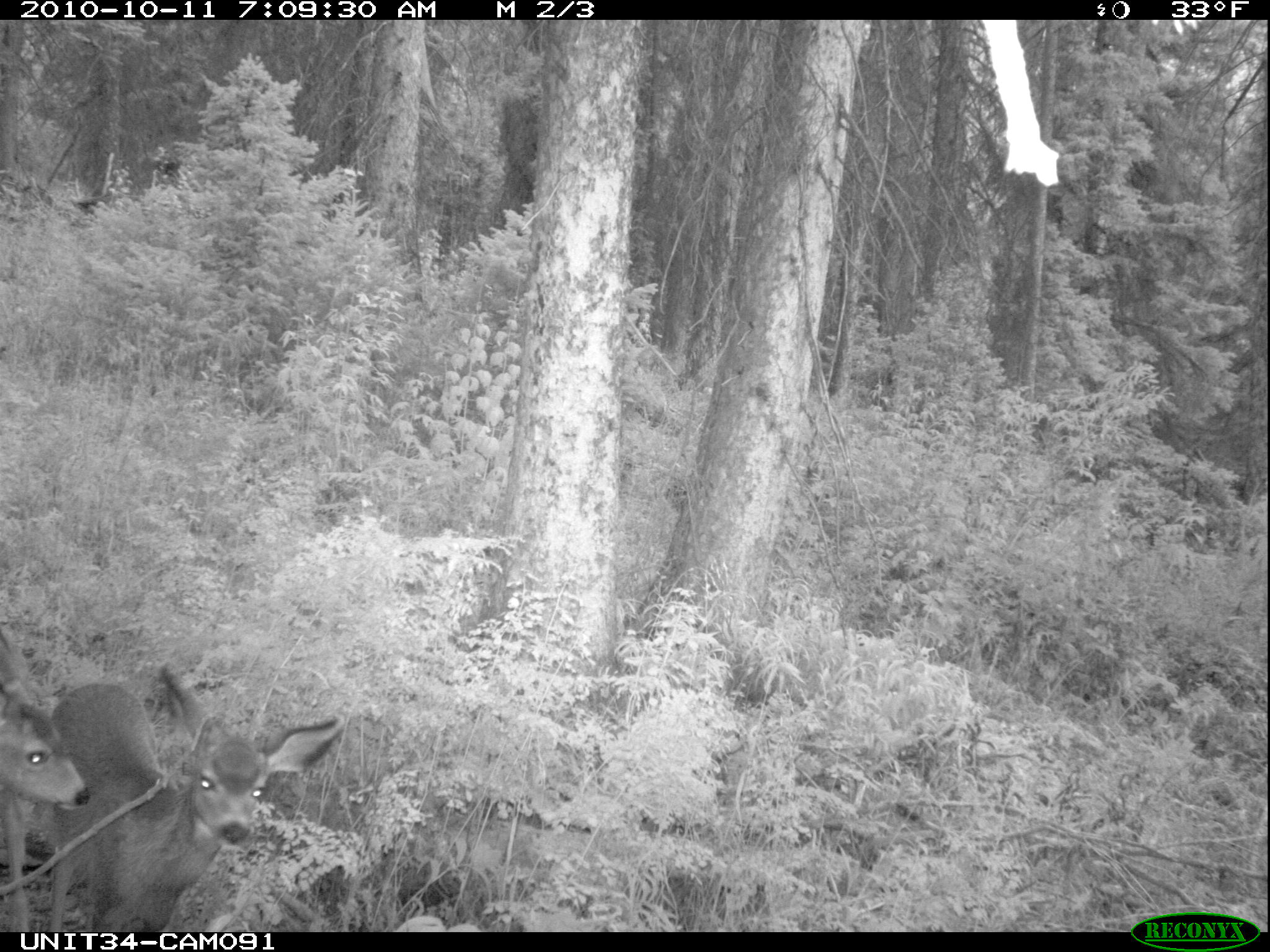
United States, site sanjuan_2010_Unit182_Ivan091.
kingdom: Animalia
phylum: Chordata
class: Mammalia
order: Artiodactyla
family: Cervidae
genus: Odocoileus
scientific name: Odocoileus hemionus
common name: mule deer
Odocoileus hemionus (mule deer).